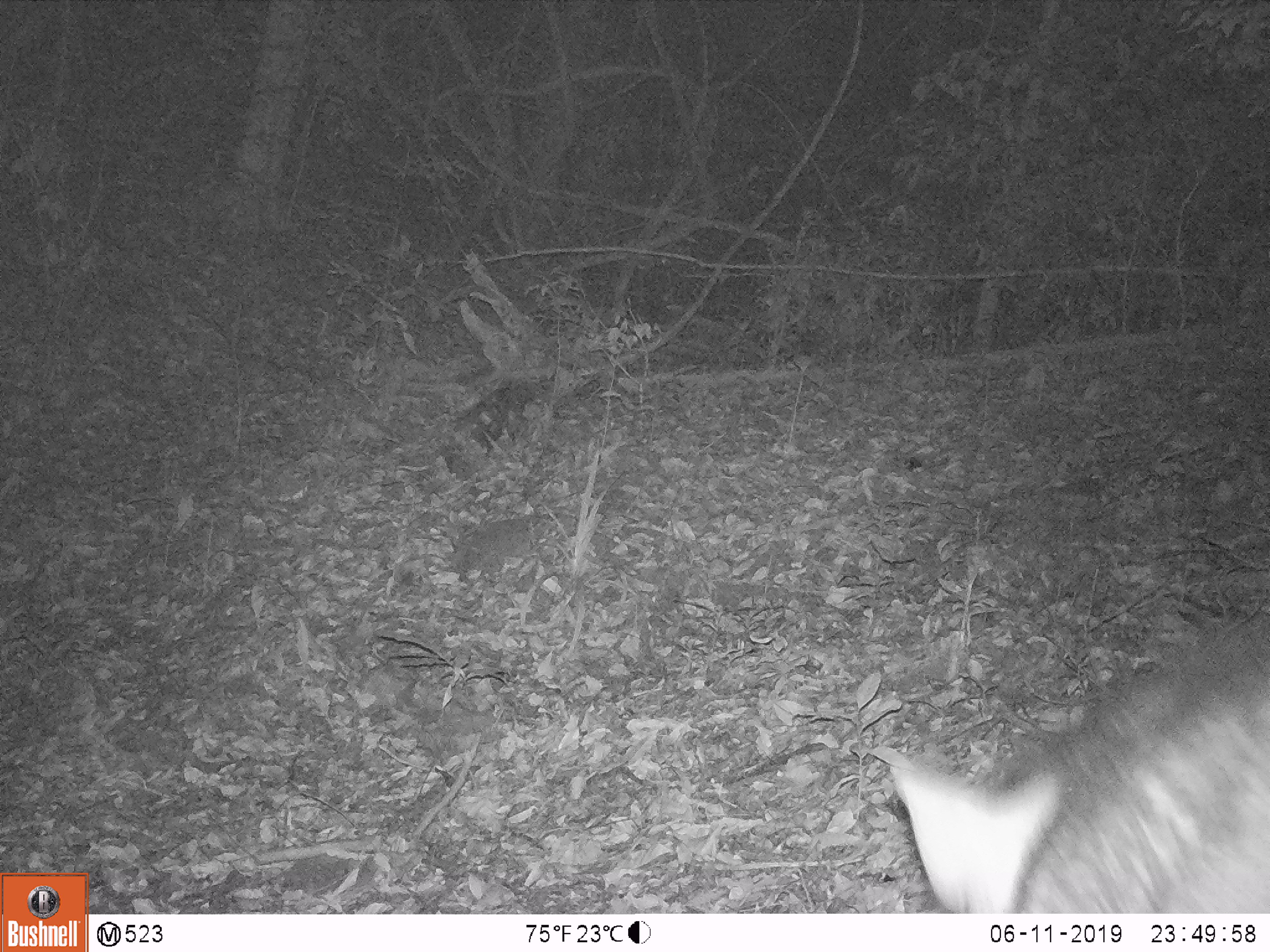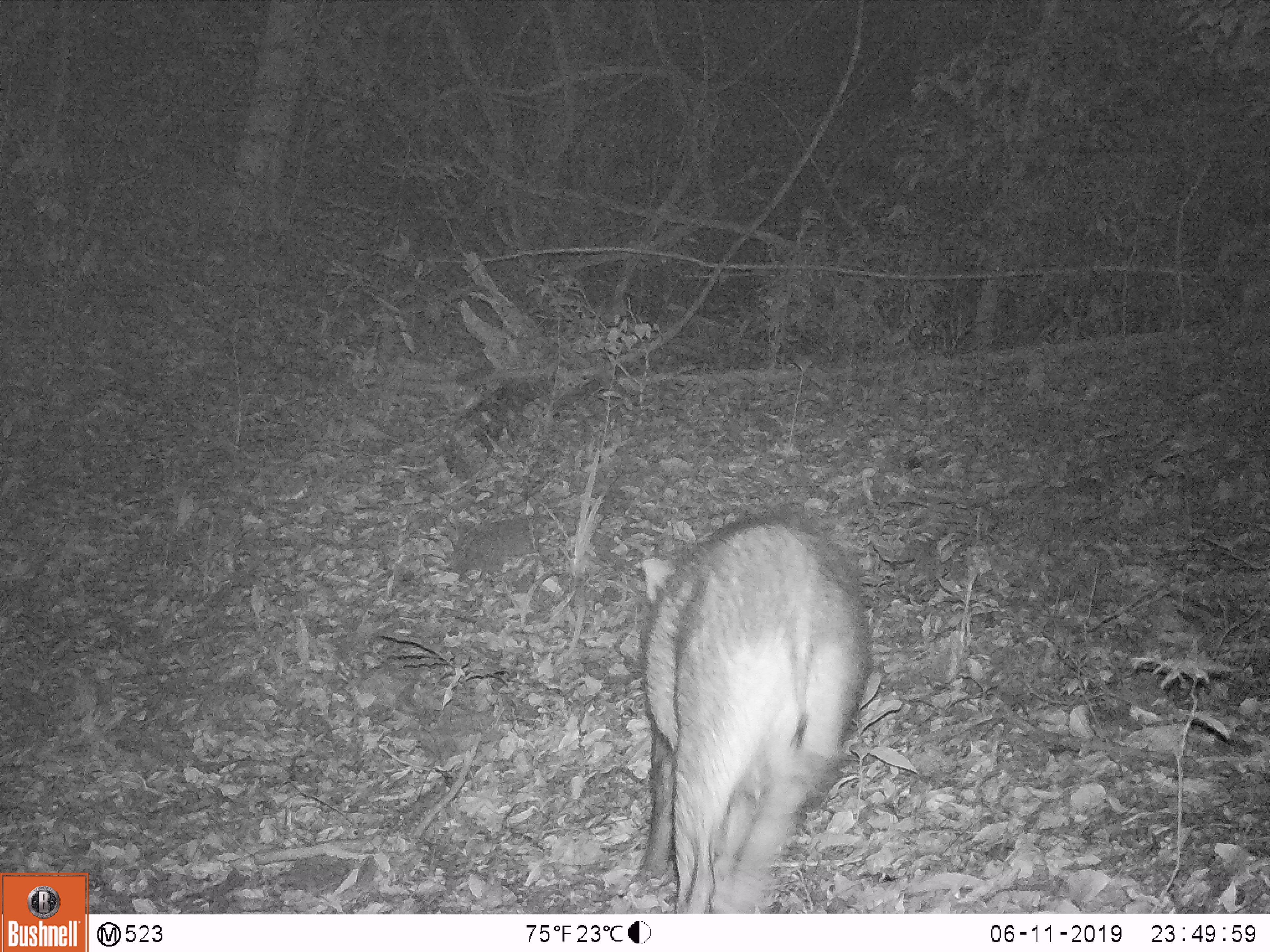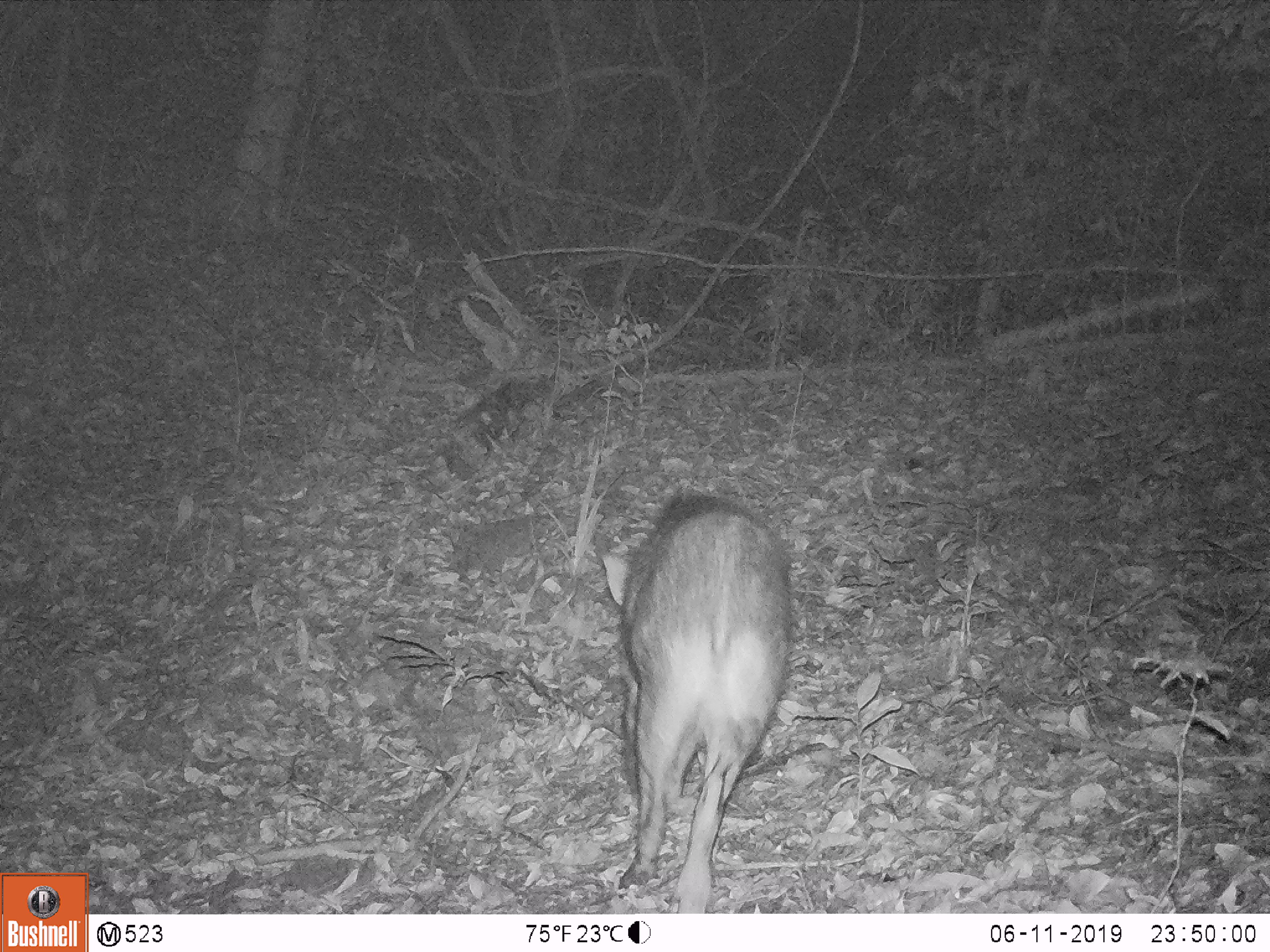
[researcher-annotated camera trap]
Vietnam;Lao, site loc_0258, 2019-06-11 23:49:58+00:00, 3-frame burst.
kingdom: Animalia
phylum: Chordata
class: Mammalia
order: Artiodactyla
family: Suidae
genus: Sus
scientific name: Sus scrofa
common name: eurasian wild pig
Eurasian wild pig (Sus scrofa). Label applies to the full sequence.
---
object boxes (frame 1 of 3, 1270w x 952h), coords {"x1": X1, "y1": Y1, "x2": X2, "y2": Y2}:
eurasian wild pig: {"x1": 892, "y1": 614, "x2": 1270, "y2": 911}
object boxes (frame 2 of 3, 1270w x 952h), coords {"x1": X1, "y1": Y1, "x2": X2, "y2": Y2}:
eurasian wild pig: {"x1": 638, "y1": 517, "x2": 874, "y2": 913}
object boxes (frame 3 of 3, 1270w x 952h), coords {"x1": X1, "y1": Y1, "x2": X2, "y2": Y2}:
eurasian wild pig: {"x1": 600, "y1": 494, "x2": 794, "y2": 915}